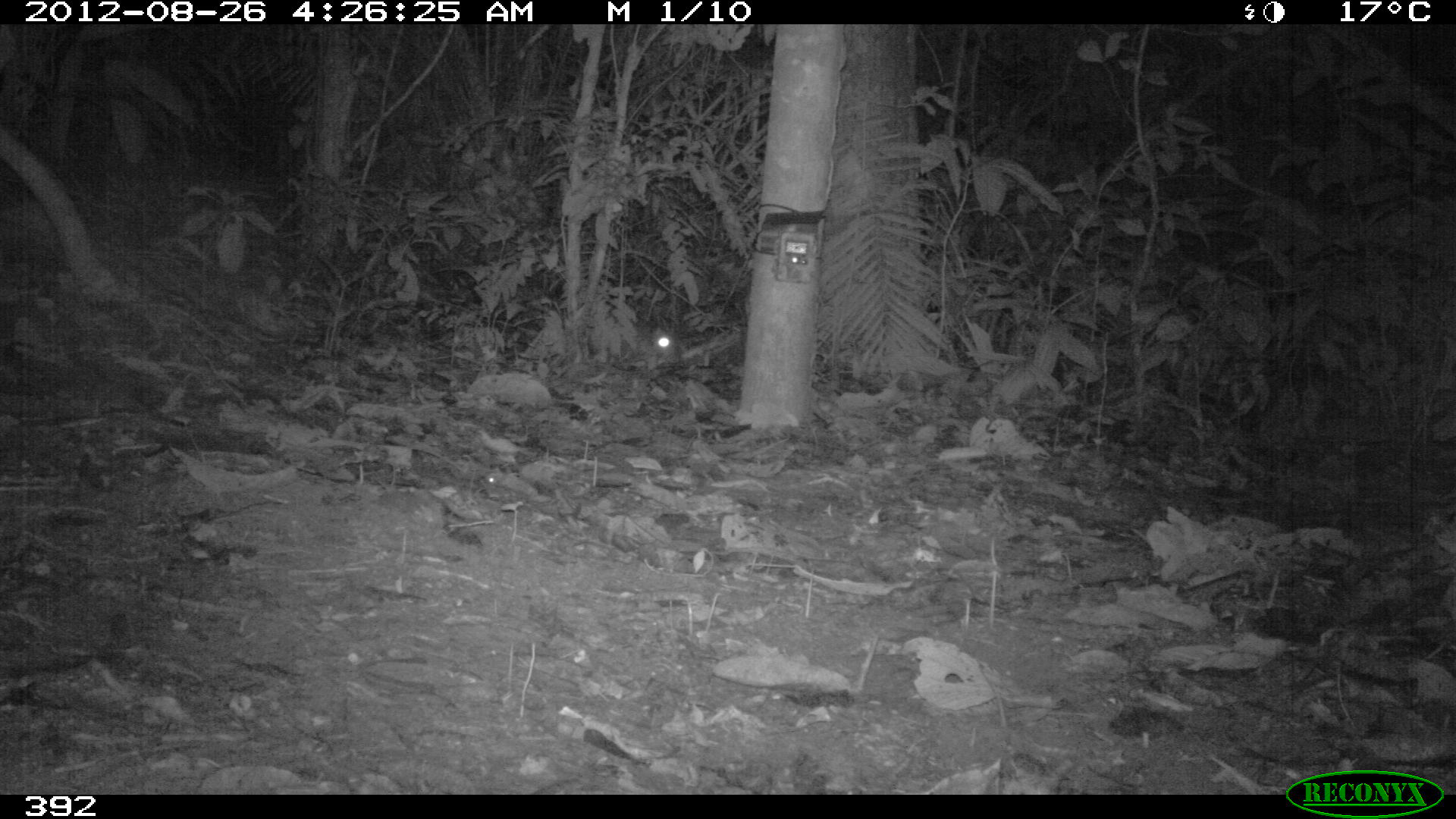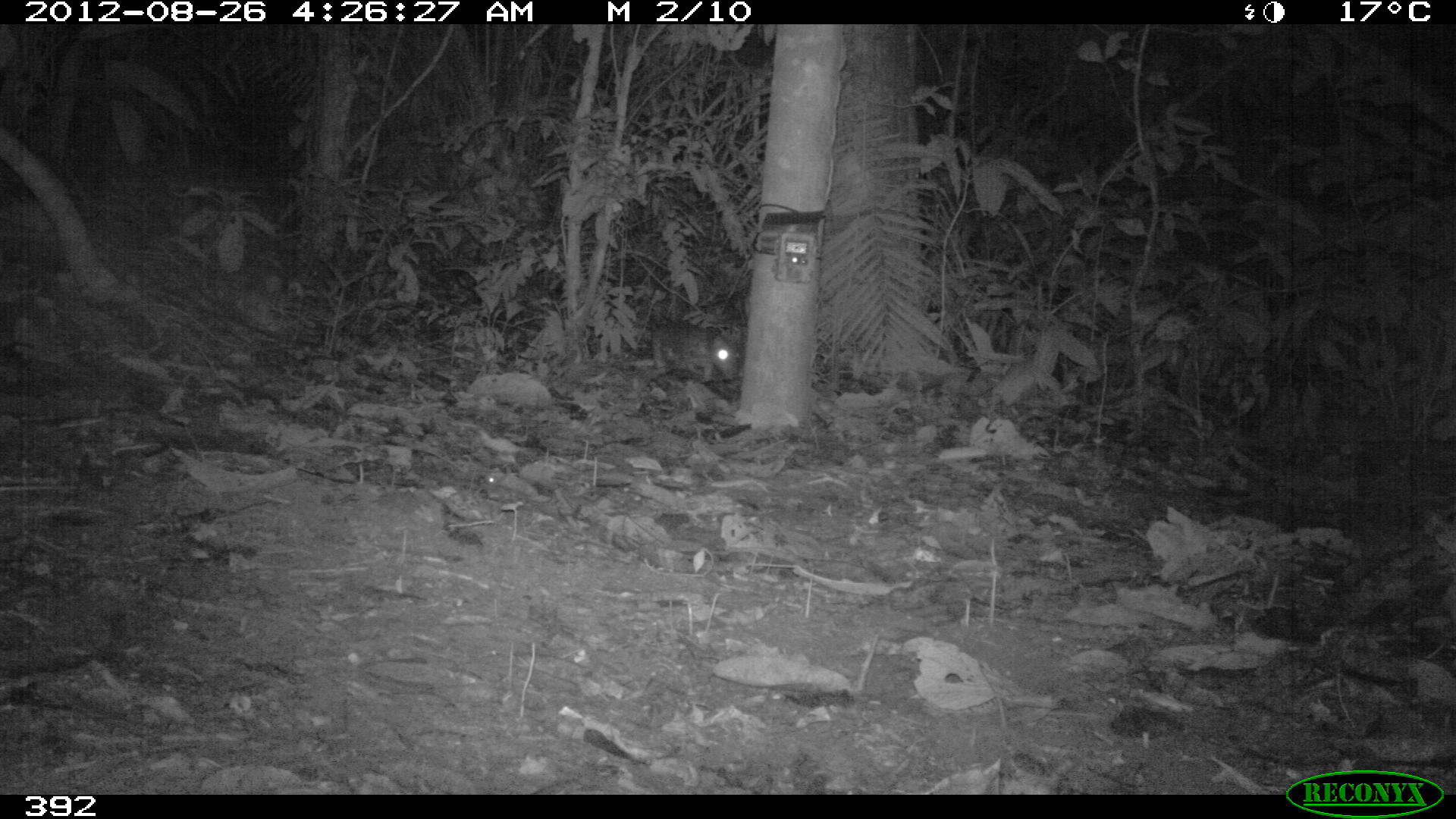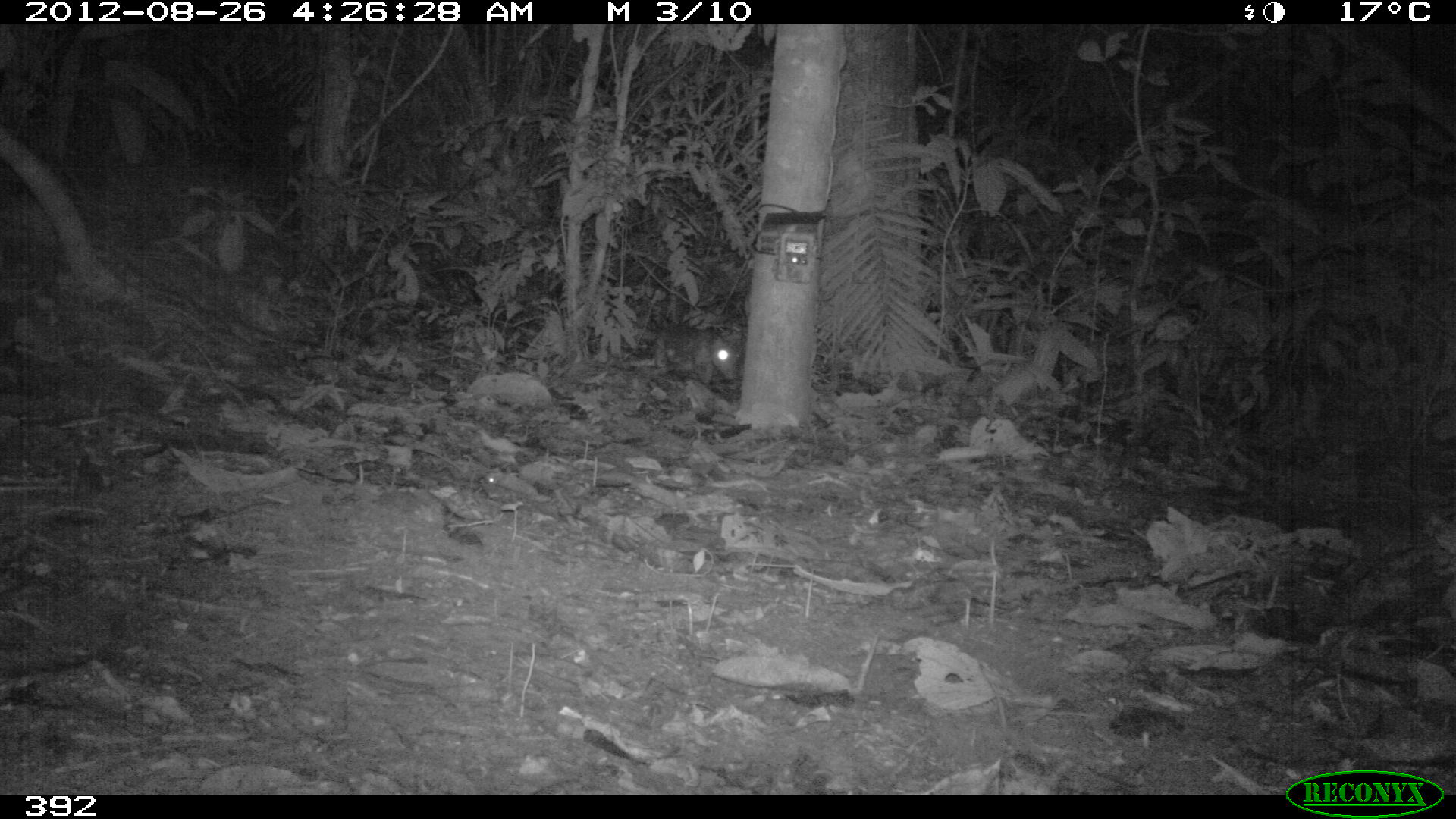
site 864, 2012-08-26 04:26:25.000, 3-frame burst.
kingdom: Animalia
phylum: Chordata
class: Mammalia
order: Rodentia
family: Cuniculidae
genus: Cuniculus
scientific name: Cuniculus paca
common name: spotted paca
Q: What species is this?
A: Cuniculus paca (spotted paca).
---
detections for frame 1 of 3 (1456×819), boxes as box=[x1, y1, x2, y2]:
cuniculus paca: box=[647, 330, 679, 362]